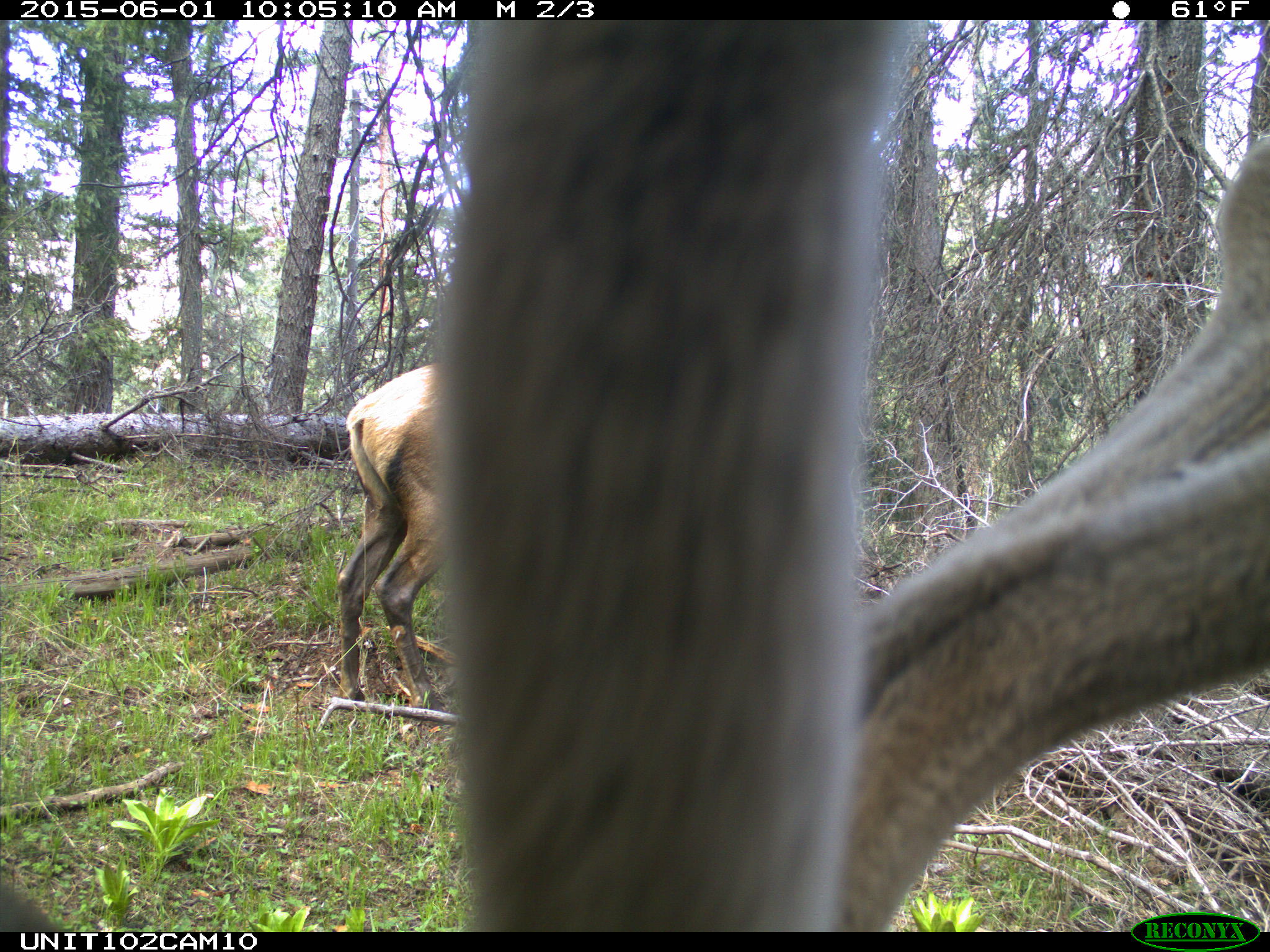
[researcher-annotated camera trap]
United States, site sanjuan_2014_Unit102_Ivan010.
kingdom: Animalia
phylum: Chordata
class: Mammalia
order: Artiodactyla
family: Cervidae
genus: Cervus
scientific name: Cervus elaphus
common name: red deer